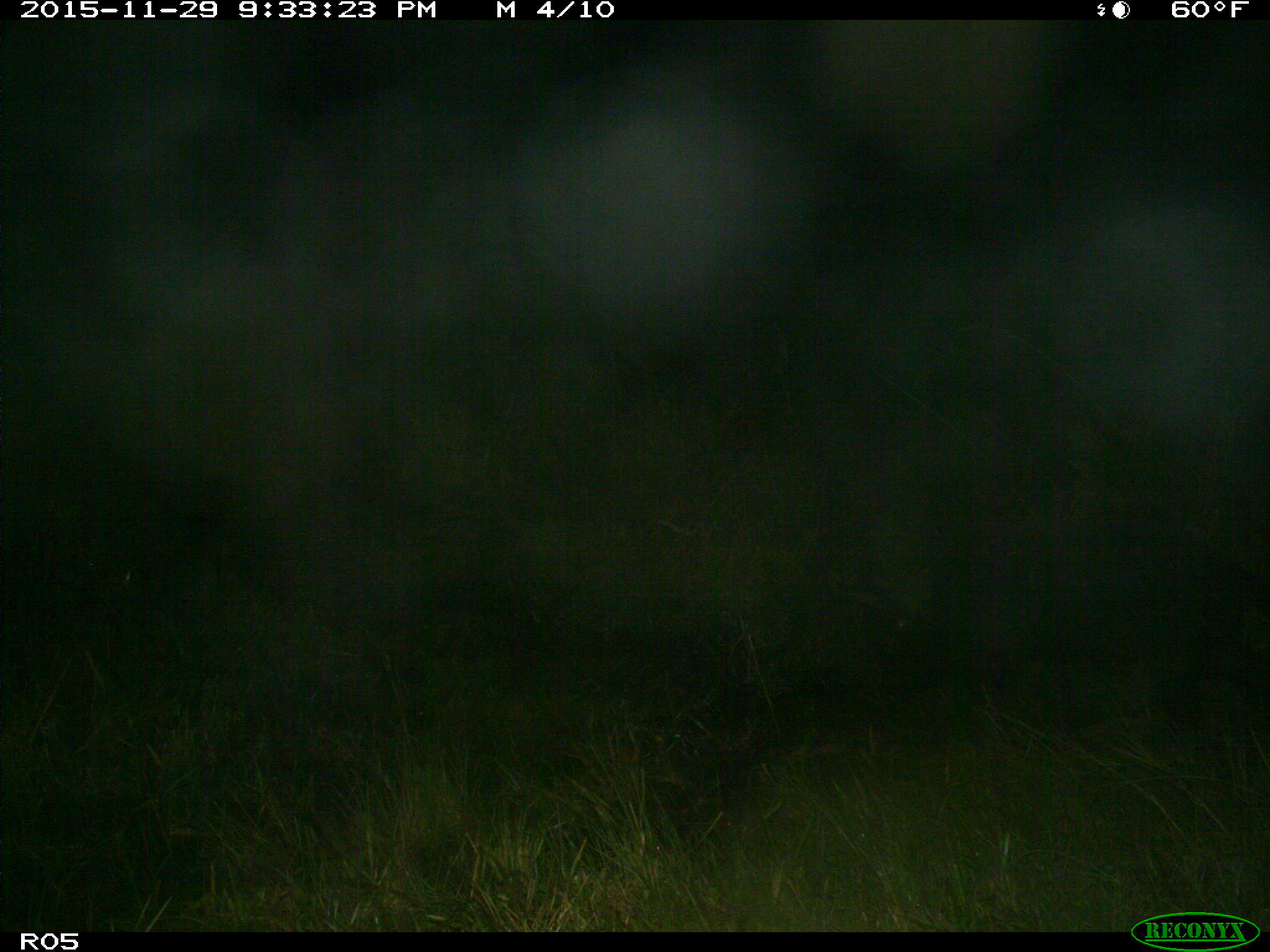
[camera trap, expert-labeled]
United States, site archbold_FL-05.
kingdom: Animalia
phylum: Chordata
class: Mammalia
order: Artiodactyla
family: Suidae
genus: Sus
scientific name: Sus scrofa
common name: wild boar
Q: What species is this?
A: Sus scrofa (wild boar).